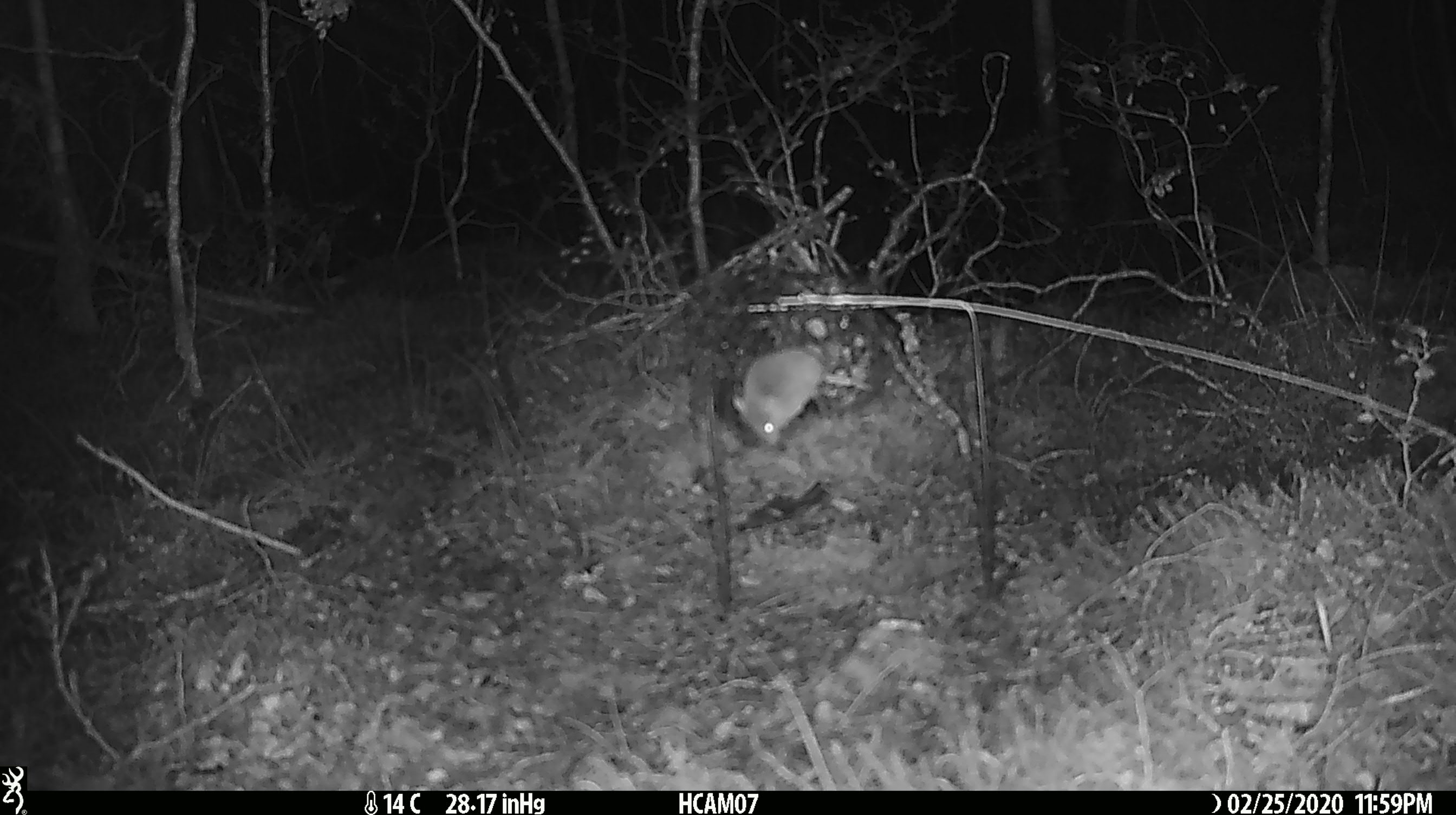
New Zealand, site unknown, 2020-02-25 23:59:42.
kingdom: Animalia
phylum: Chordata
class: Mammalia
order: Rodentia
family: Muridae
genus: Mus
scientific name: Mus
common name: mouse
Mouse (Mus).